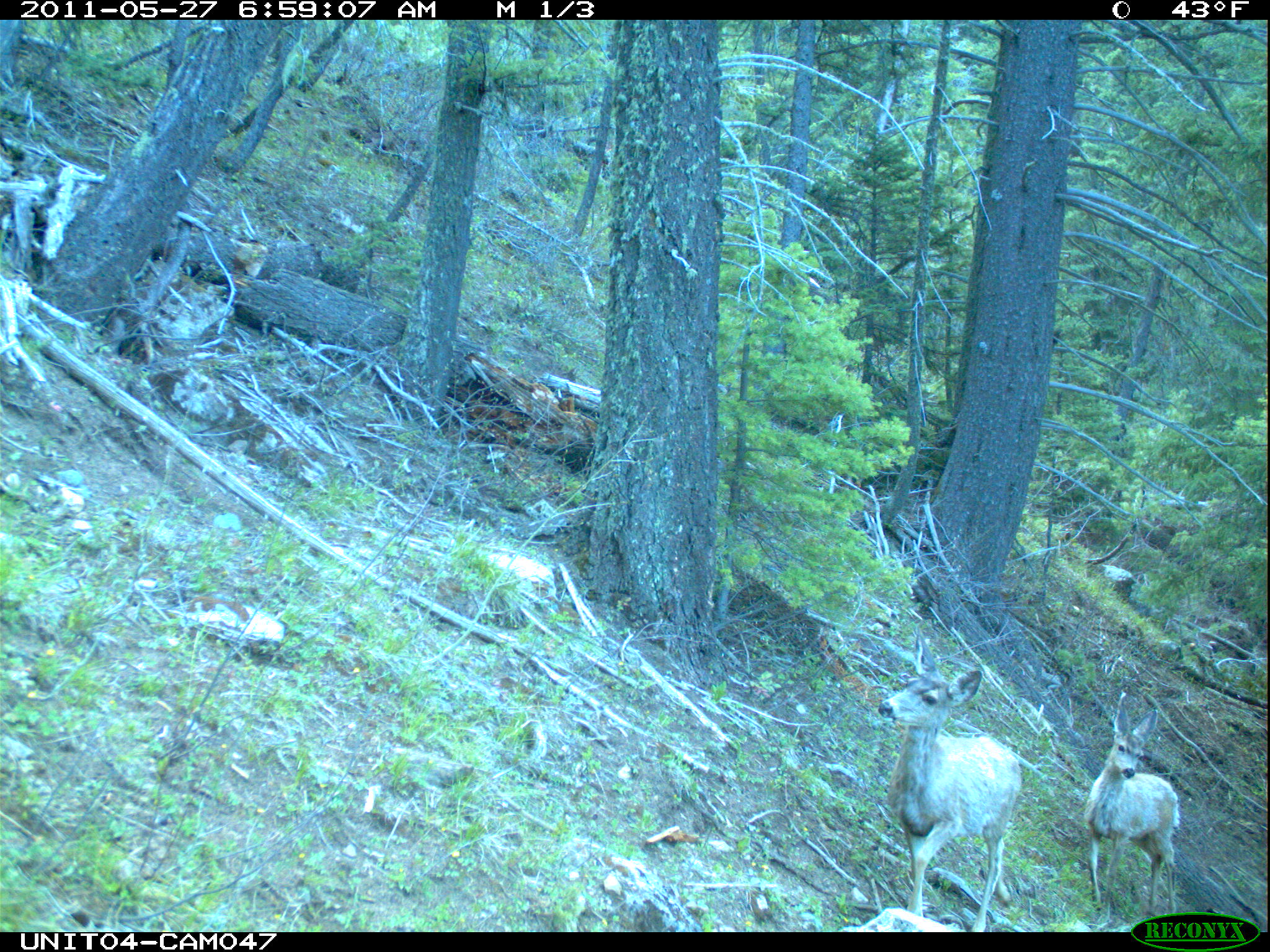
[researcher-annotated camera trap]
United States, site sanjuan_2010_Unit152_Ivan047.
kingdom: Animalia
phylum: Chordata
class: Mammalia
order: Artiodactyla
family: Cervidae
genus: Odocoileus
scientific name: Odocoileus hemionus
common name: mule deer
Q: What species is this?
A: Odocoileus hemionus (mule deer).